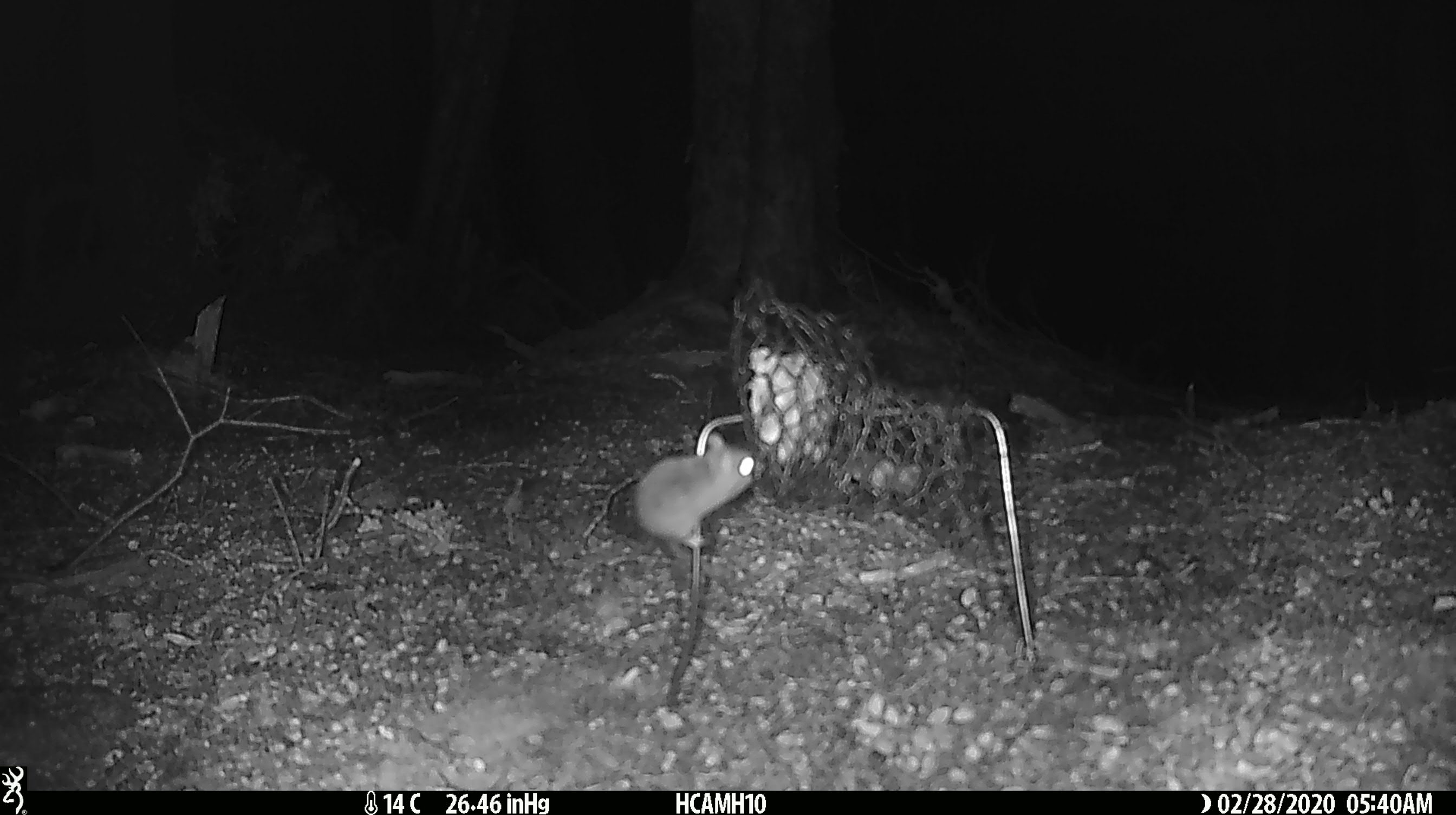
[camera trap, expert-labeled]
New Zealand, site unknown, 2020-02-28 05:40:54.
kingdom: Animalia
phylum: Chordata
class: Mammalia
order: Rodentia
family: Muridae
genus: Mus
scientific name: Mus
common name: mouse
Mouse (Mus).